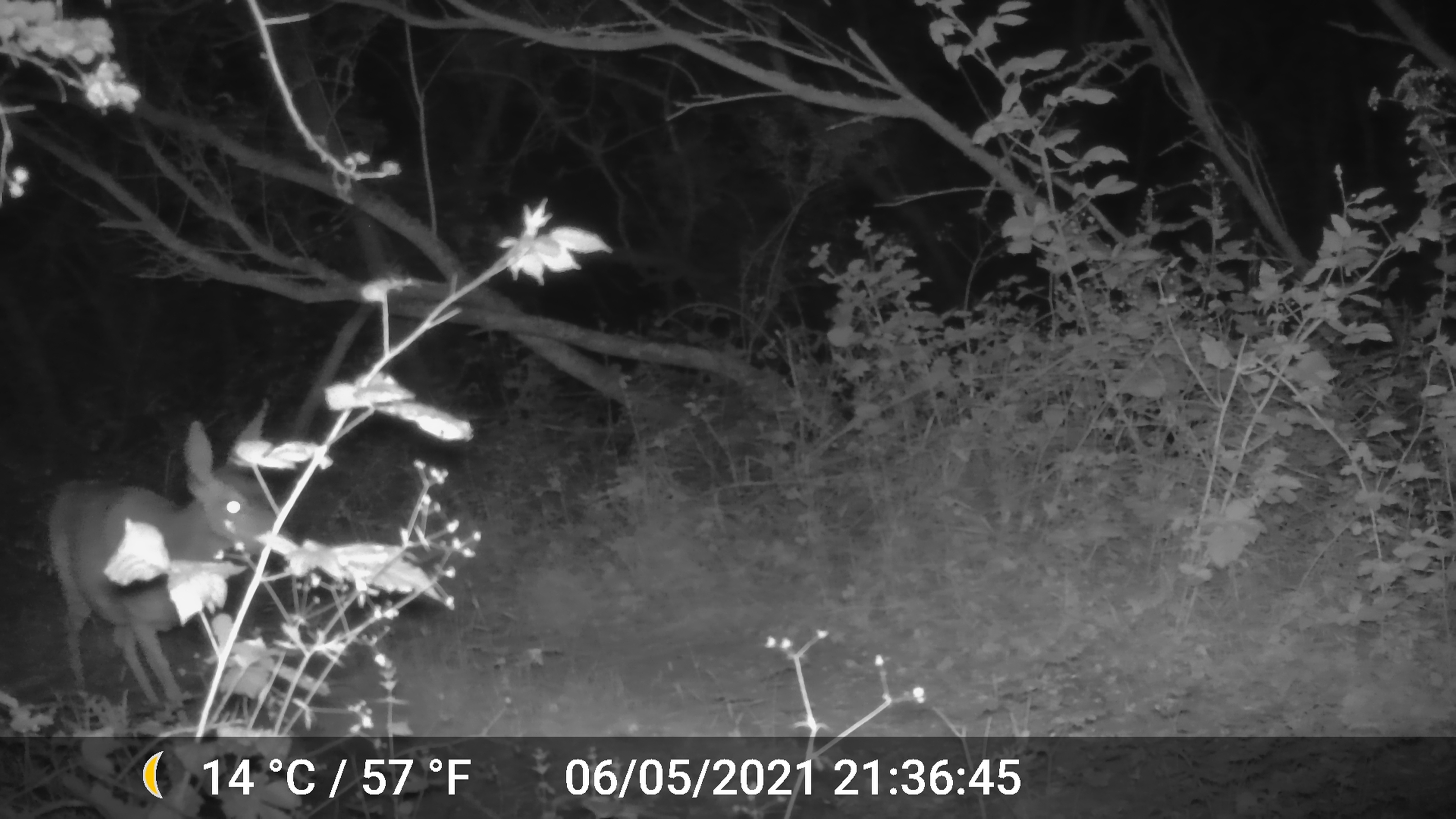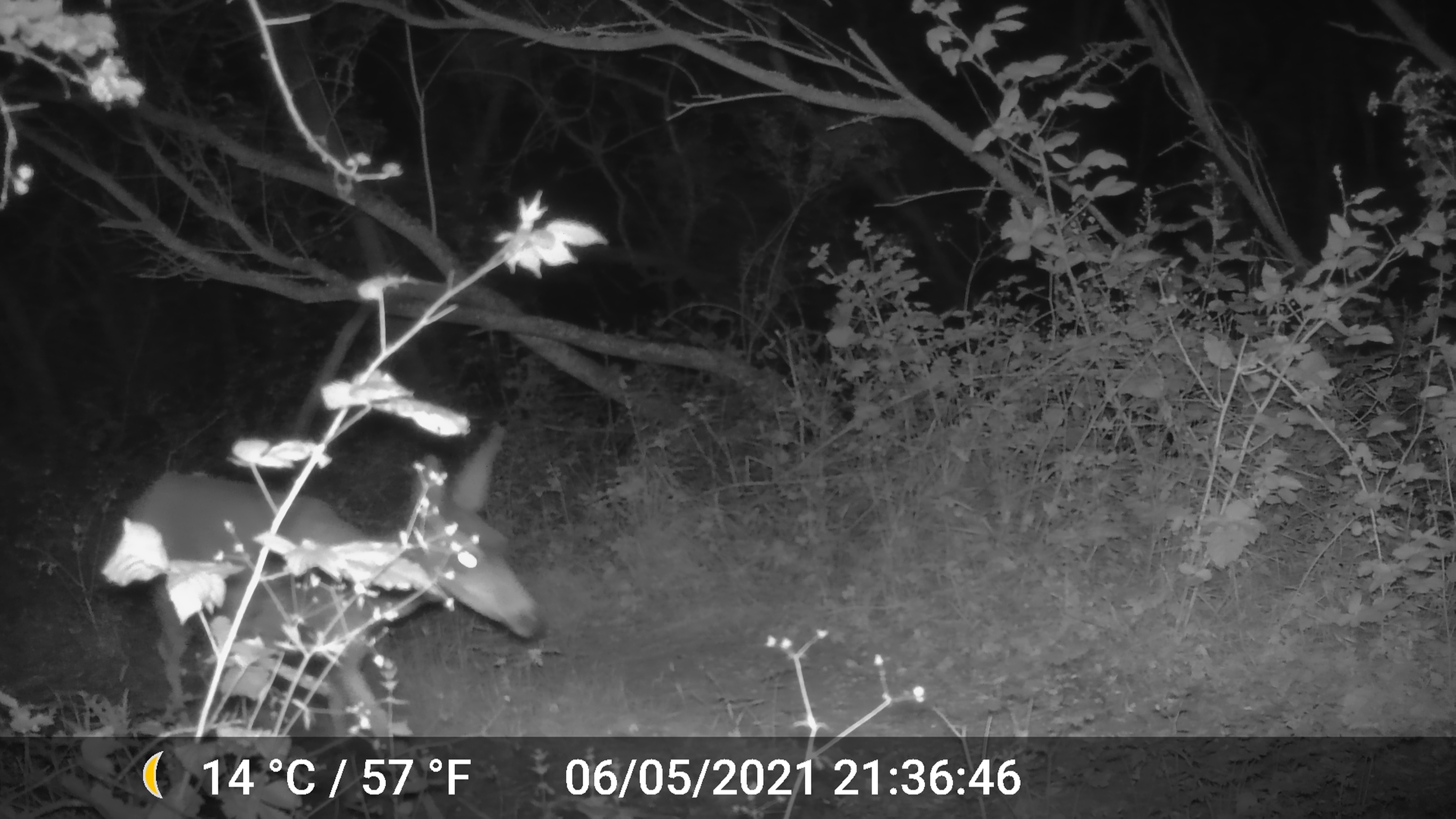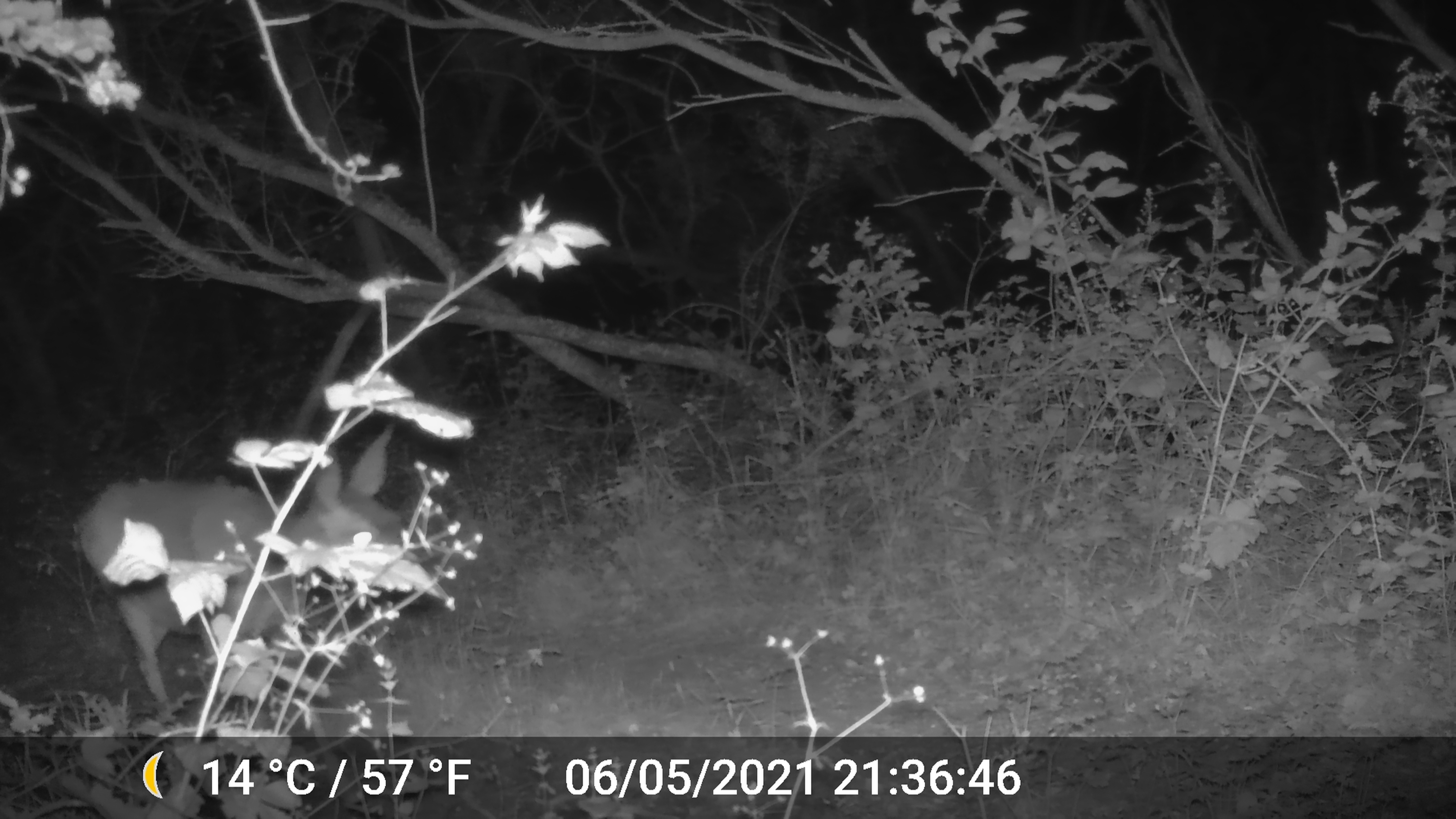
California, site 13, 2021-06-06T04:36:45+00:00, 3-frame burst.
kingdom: Animalia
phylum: Chordata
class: Mammalia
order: Artiodactyla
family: Cervidae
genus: Odocoileus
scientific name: Odocoileus hemionus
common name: mule deer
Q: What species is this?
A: Mule deer (Odocoileus hemionus).